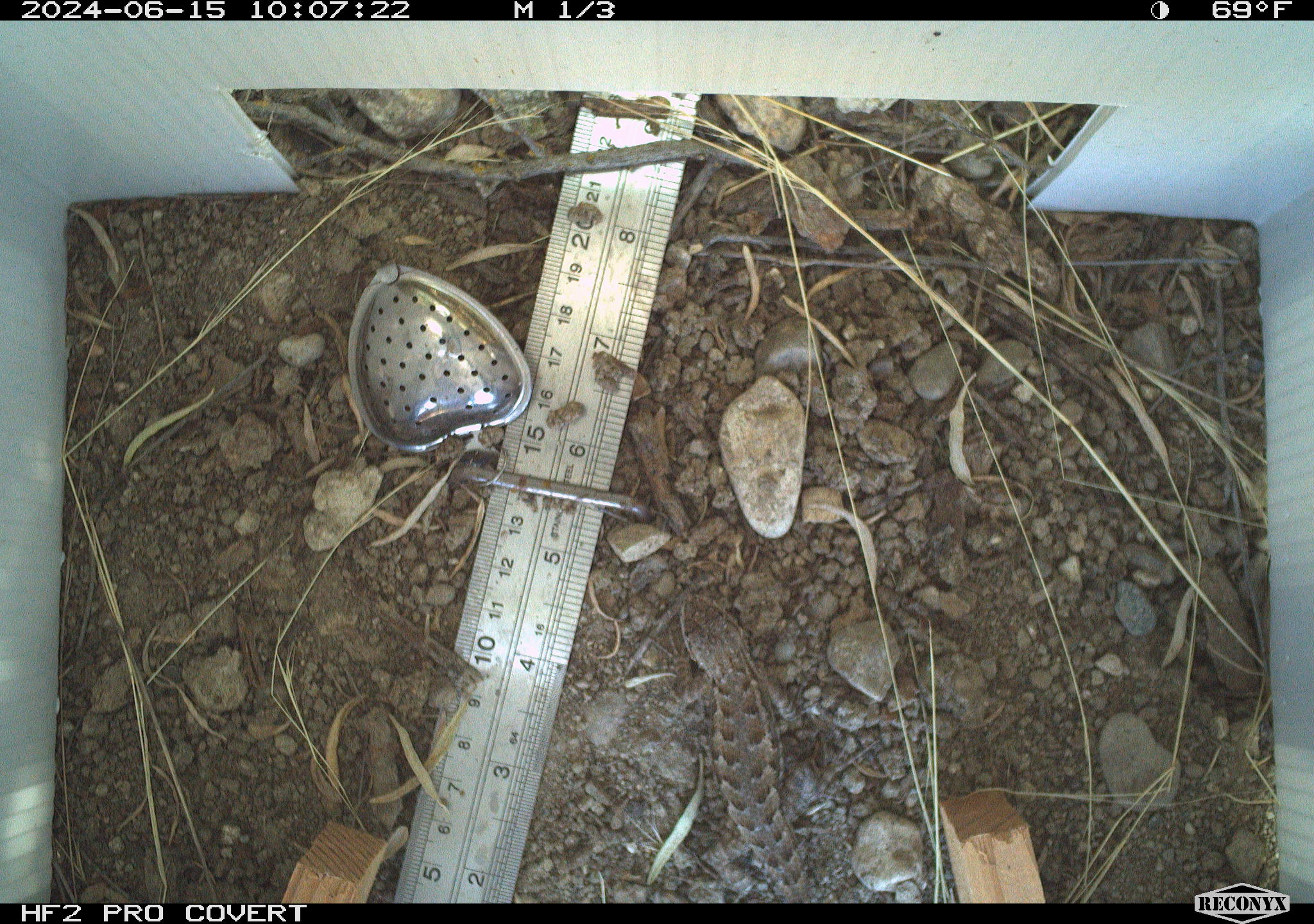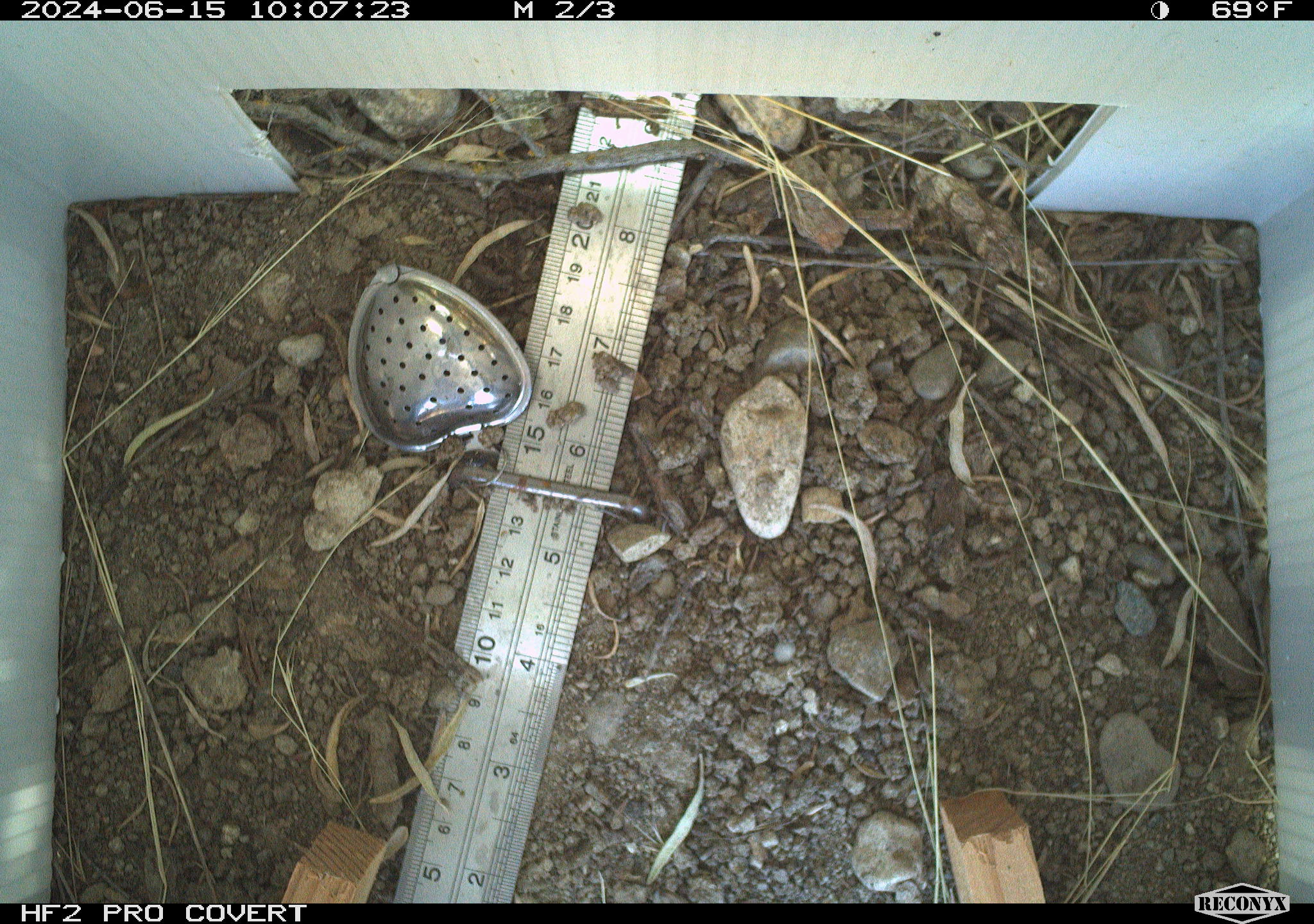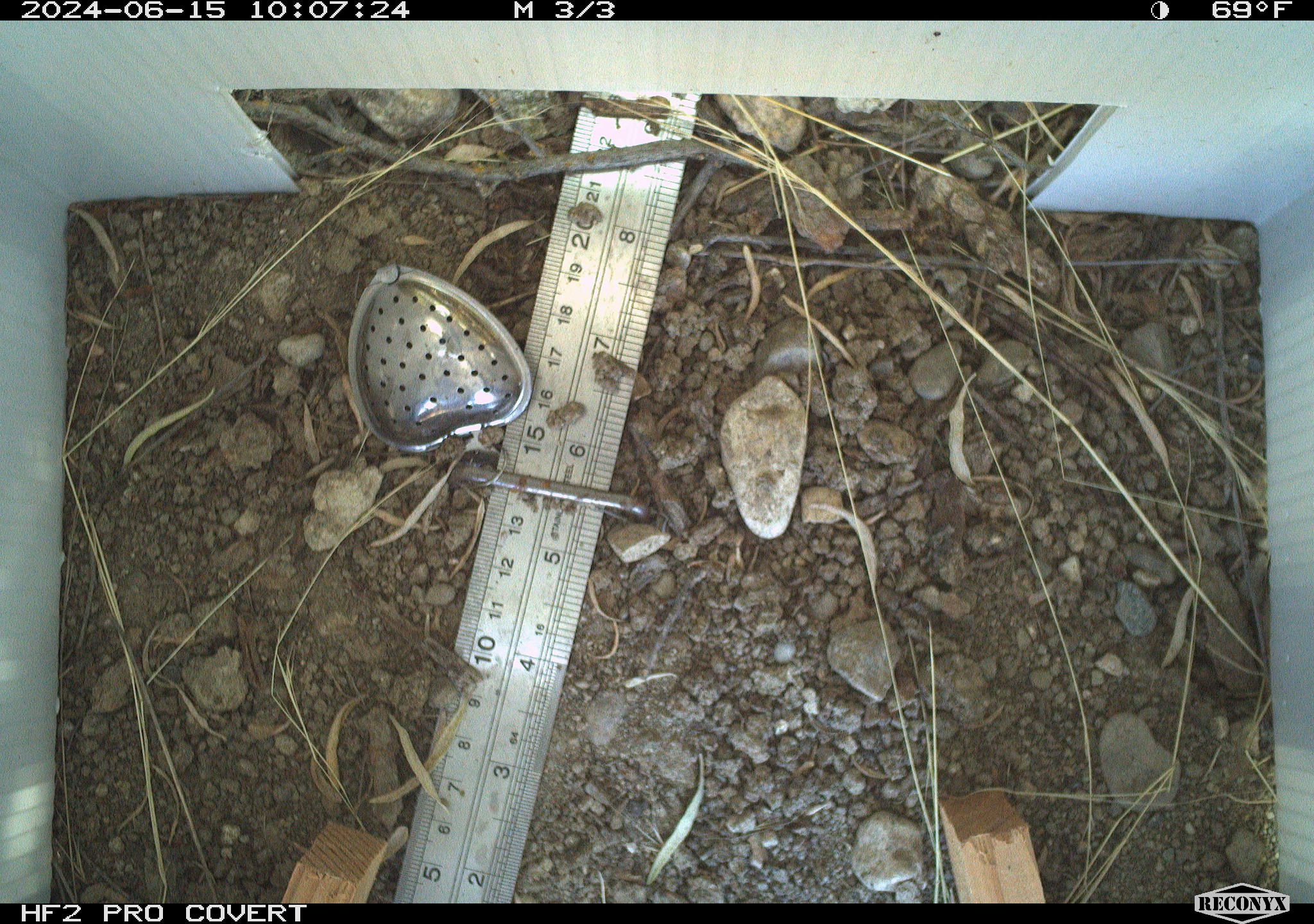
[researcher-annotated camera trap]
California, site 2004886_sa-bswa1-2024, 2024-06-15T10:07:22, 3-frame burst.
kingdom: Animalia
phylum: Chordata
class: Reptilia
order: Squamata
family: Phrynosomatidae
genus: Sceloporus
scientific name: Sceloporus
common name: spiny lizards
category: sceloporus species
Sceloporus species (spiny lizards) (Sceloporus).